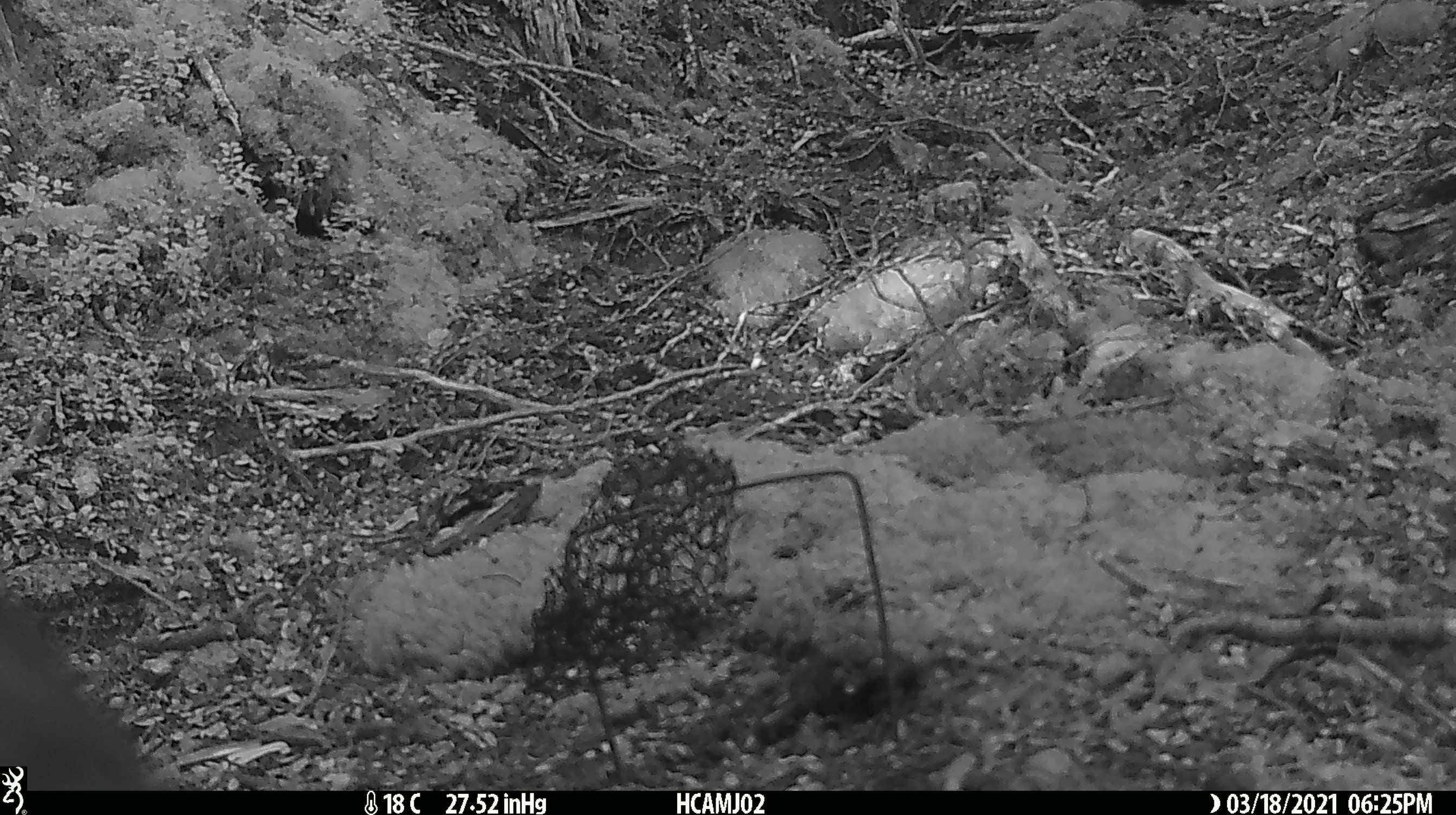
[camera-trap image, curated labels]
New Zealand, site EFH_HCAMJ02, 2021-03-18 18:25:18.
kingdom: Animalia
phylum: Chordata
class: Aves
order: Psittaciformes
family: Strigopidae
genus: Nestor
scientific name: Nestor notabilis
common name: kea